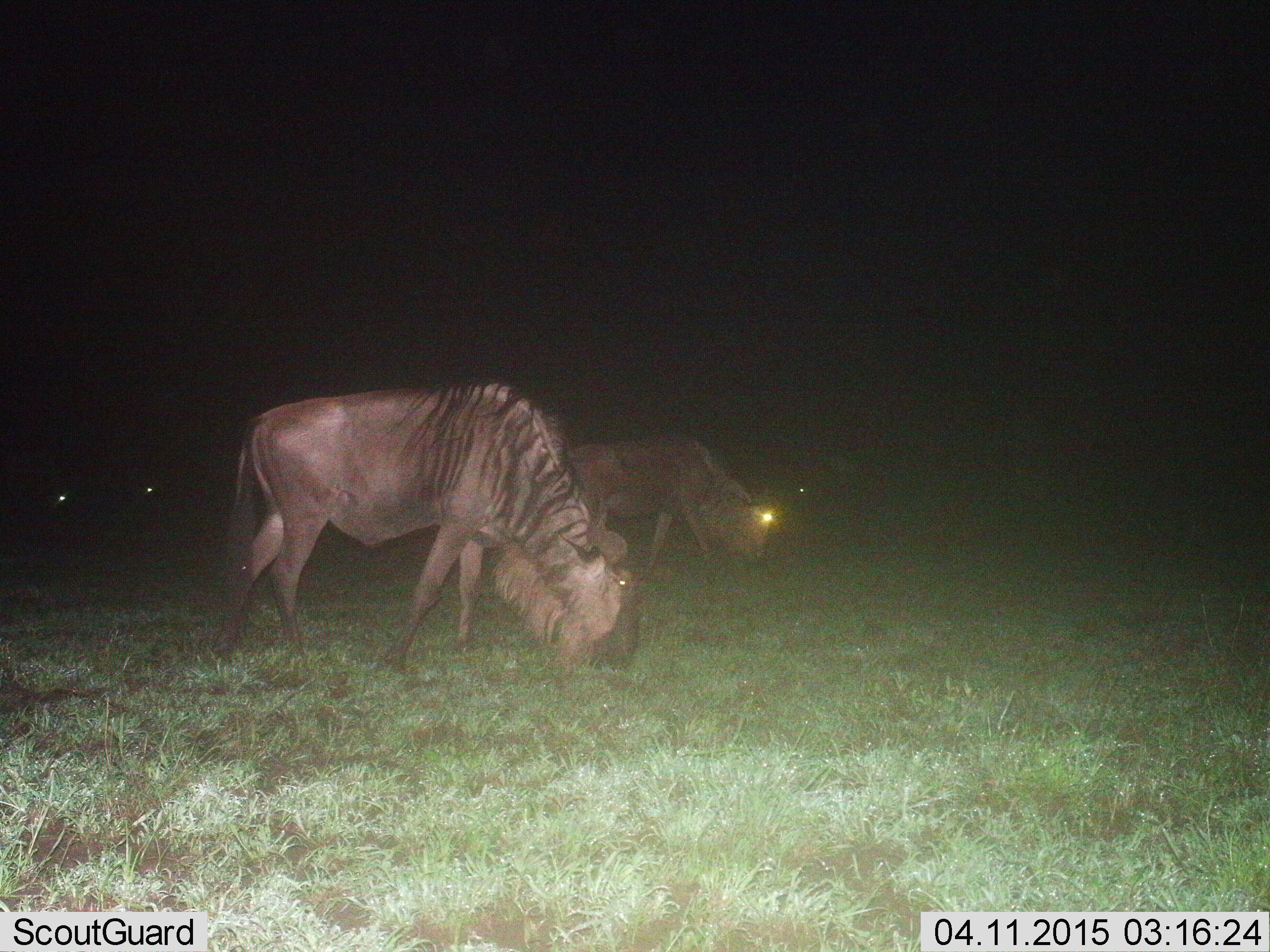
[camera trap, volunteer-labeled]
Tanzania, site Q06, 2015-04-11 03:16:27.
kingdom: Animalia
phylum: Chordata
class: Mammalia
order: Artiodactyla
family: Bovidae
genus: Connochaetes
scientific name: Connochaetes taurinus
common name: blue wildebeest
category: wildebeest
Wildebeest (blue wildebeest) (Connochaetes taurinus), count 5. Behavior (volunteer vote fractions): standing 20%, resting 0%, moving 20%, interacting 0%. Young present (vote fraction): 0%. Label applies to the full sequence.